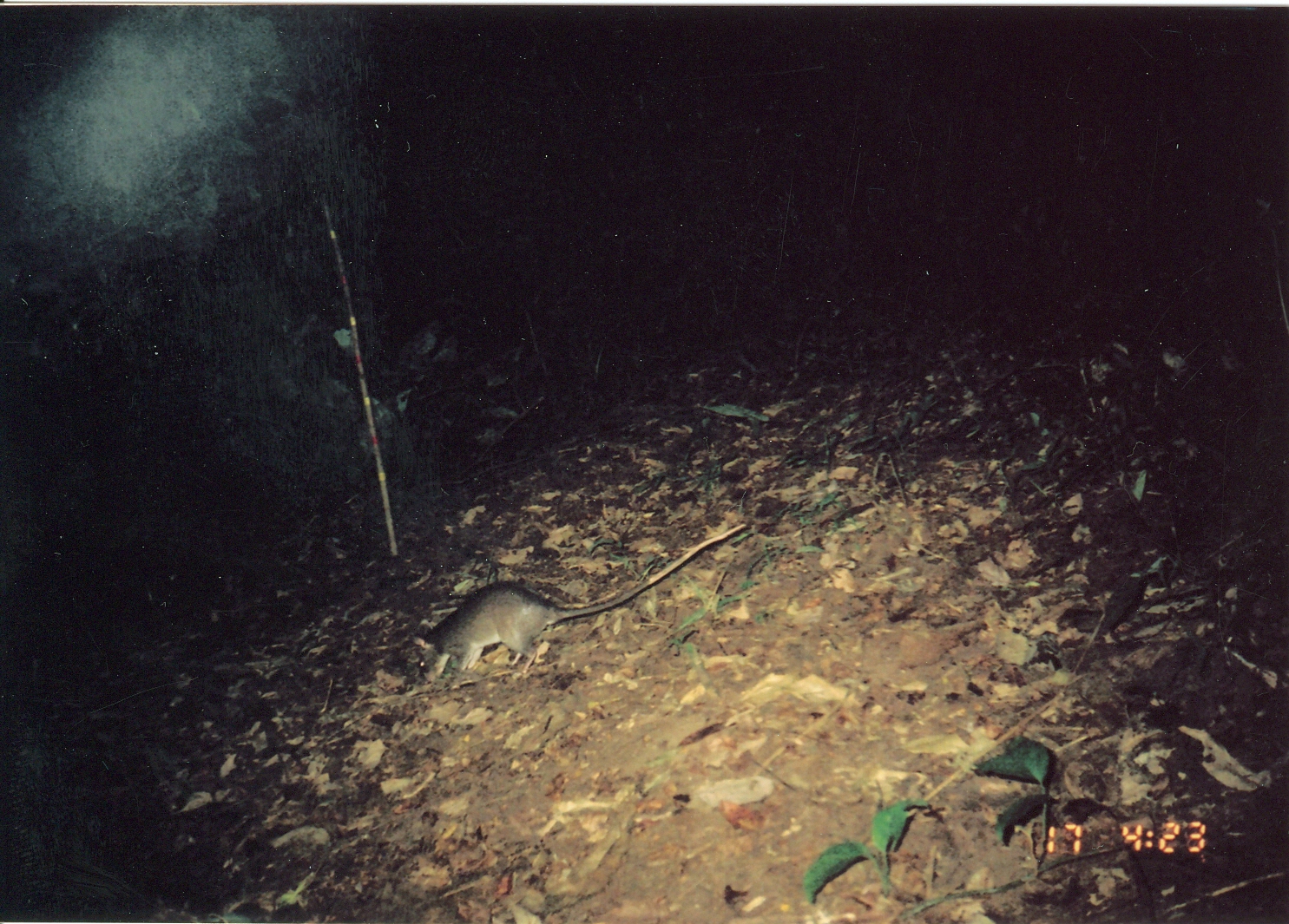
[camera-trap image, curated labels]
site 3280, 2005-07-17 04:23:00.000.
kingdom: Animalia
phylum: Chordata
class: Mammalia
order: Rodentia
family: Nesomyidae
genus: Cricetomys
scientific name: Cricetomys gambianus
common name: african giant pouched rat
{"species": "Cricetomys gambianus (african giant pouched rat)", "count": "1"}